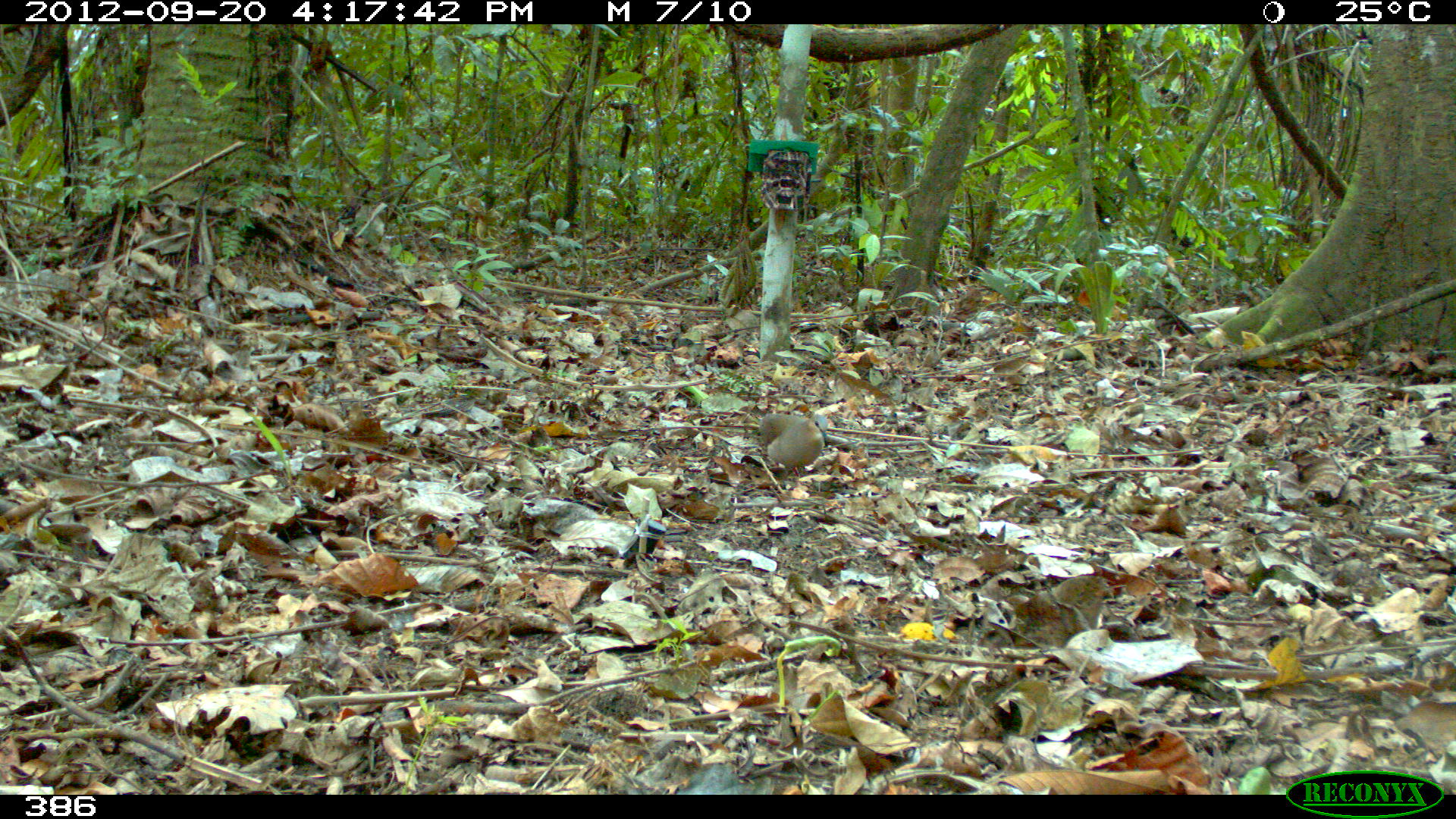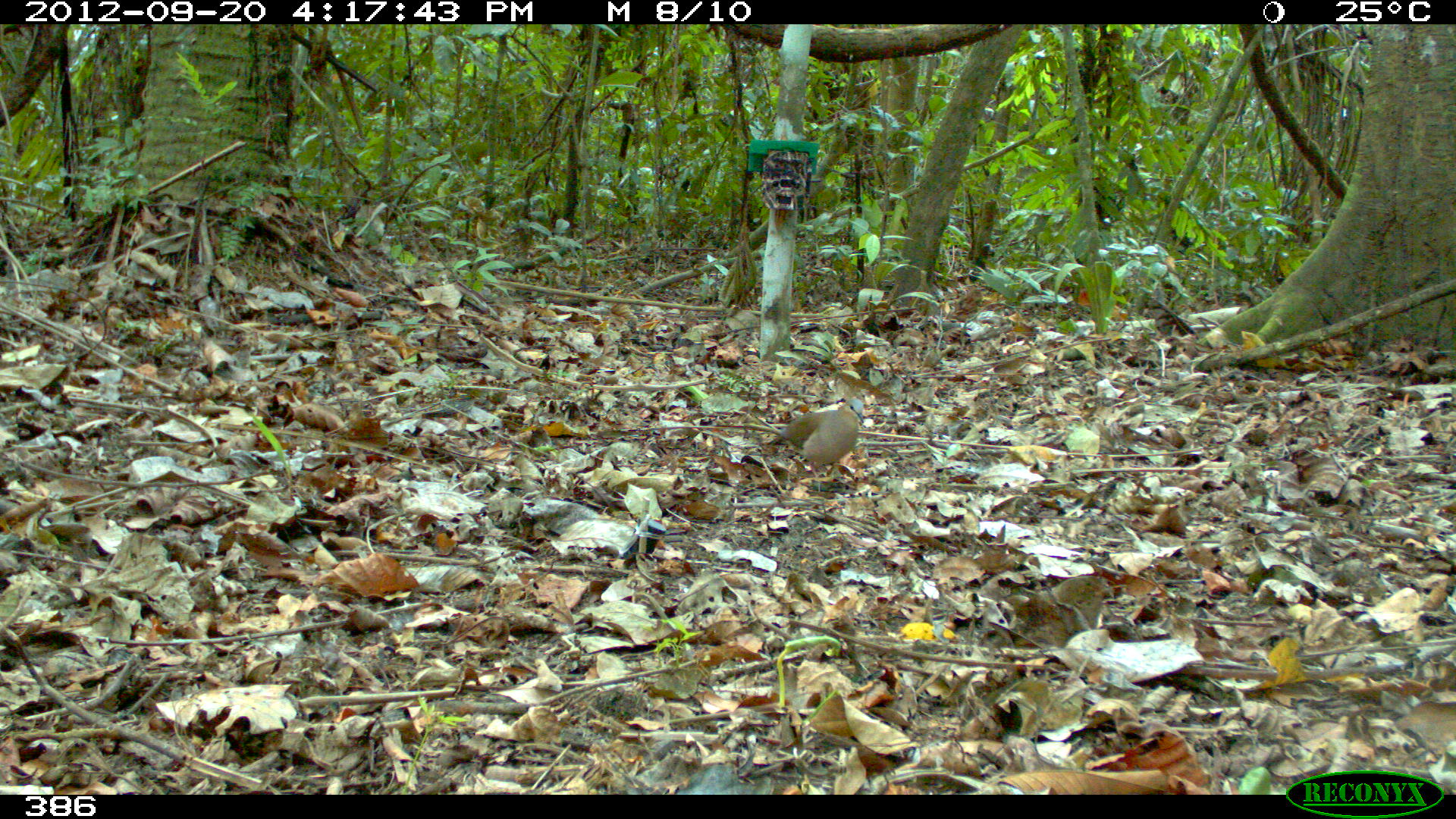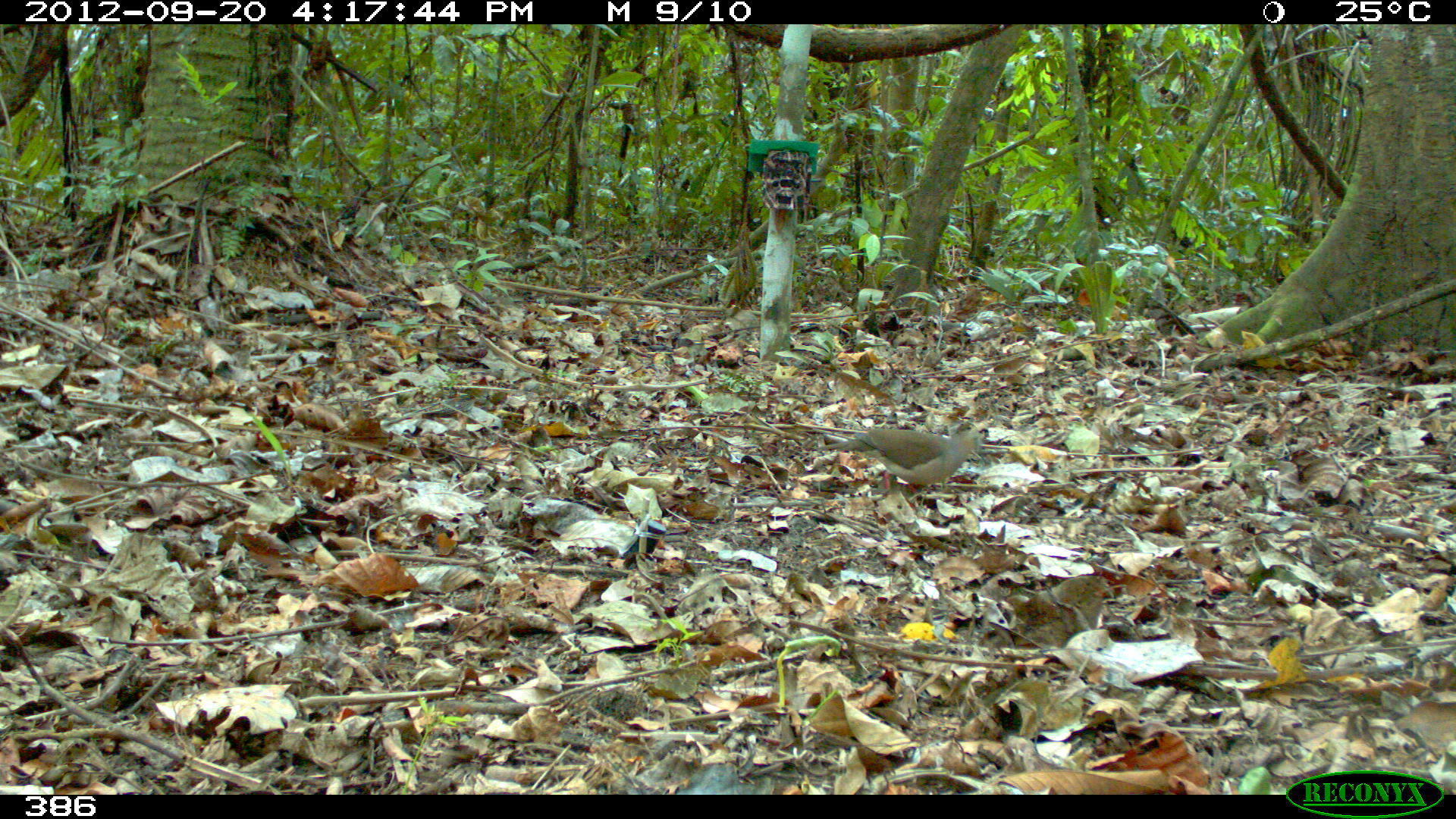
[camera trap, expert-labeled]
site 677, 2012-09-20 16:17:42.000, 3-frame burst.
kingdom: Animalia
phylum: Chordata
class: Aves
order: Columbiformes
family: Columbidae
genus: Leptotila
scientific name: Leptotila rufaxilla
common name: gray-fronted dove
Leptotila rufaxilla (gray-fronted dove).